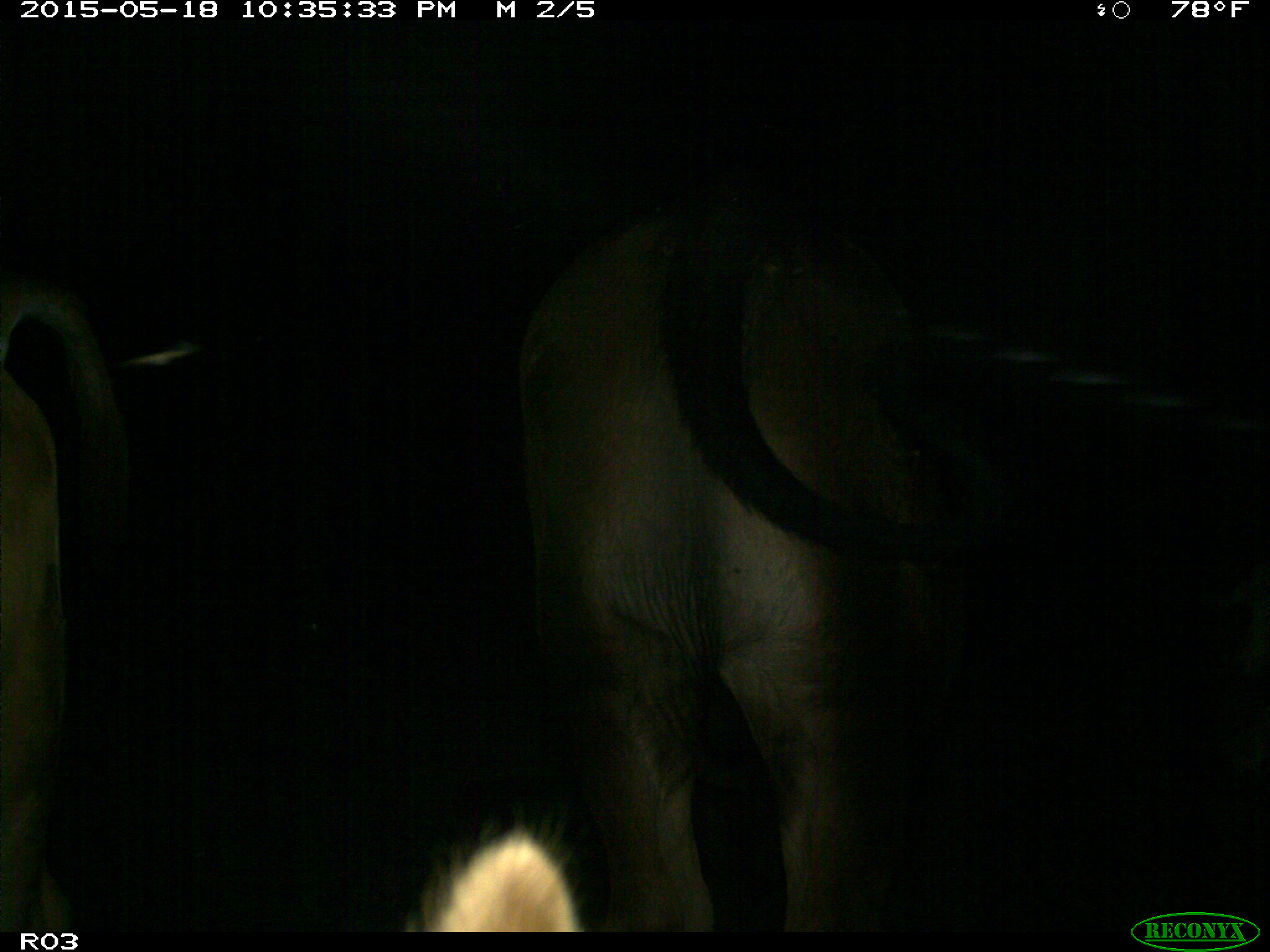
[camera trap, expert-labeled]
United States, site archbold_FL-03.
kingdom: Animalia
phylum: Chordata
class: Mammalia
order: Artiodactyla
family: Bovidae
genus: Bos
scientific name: Bos taurus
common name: domestic cow